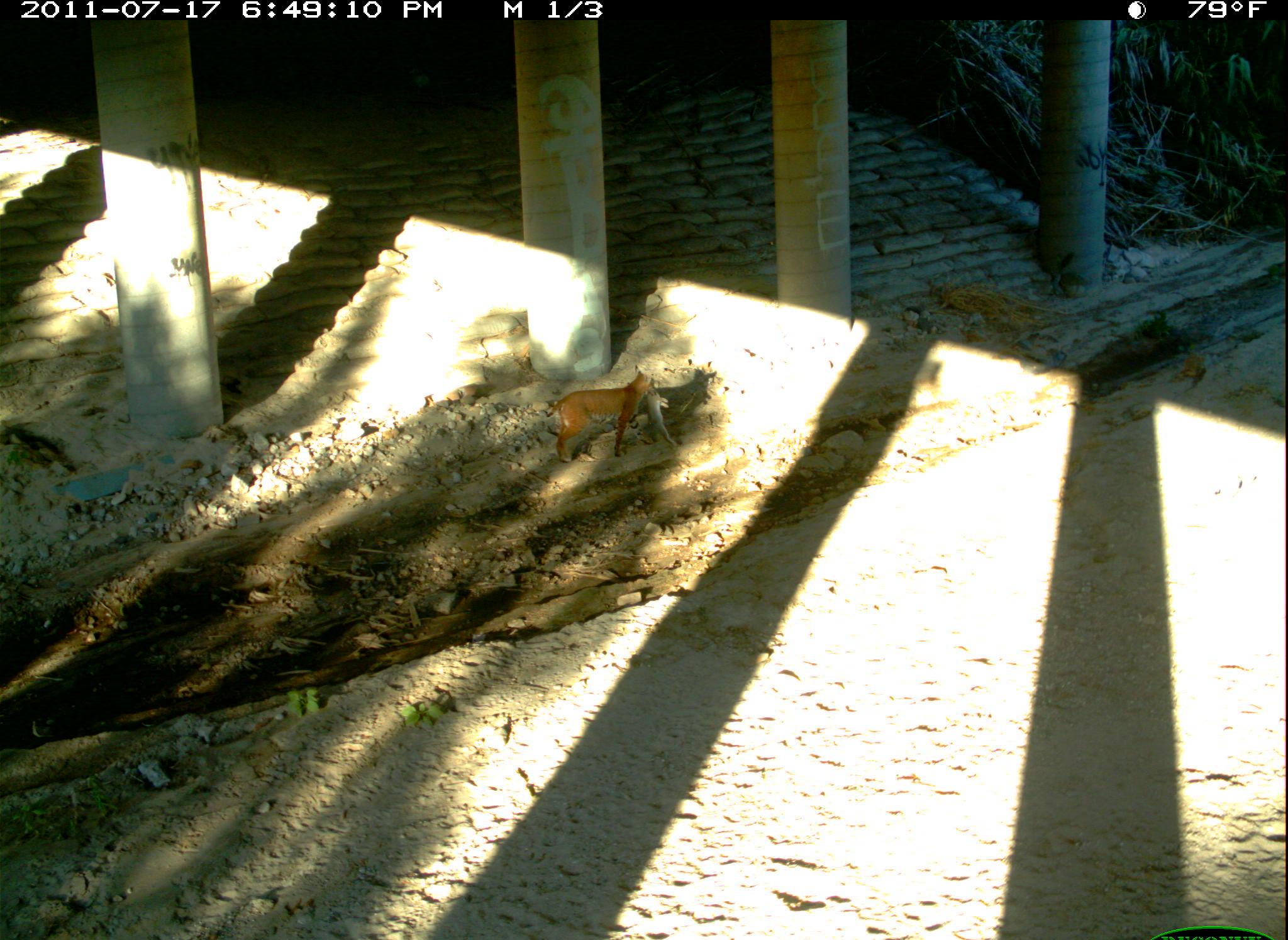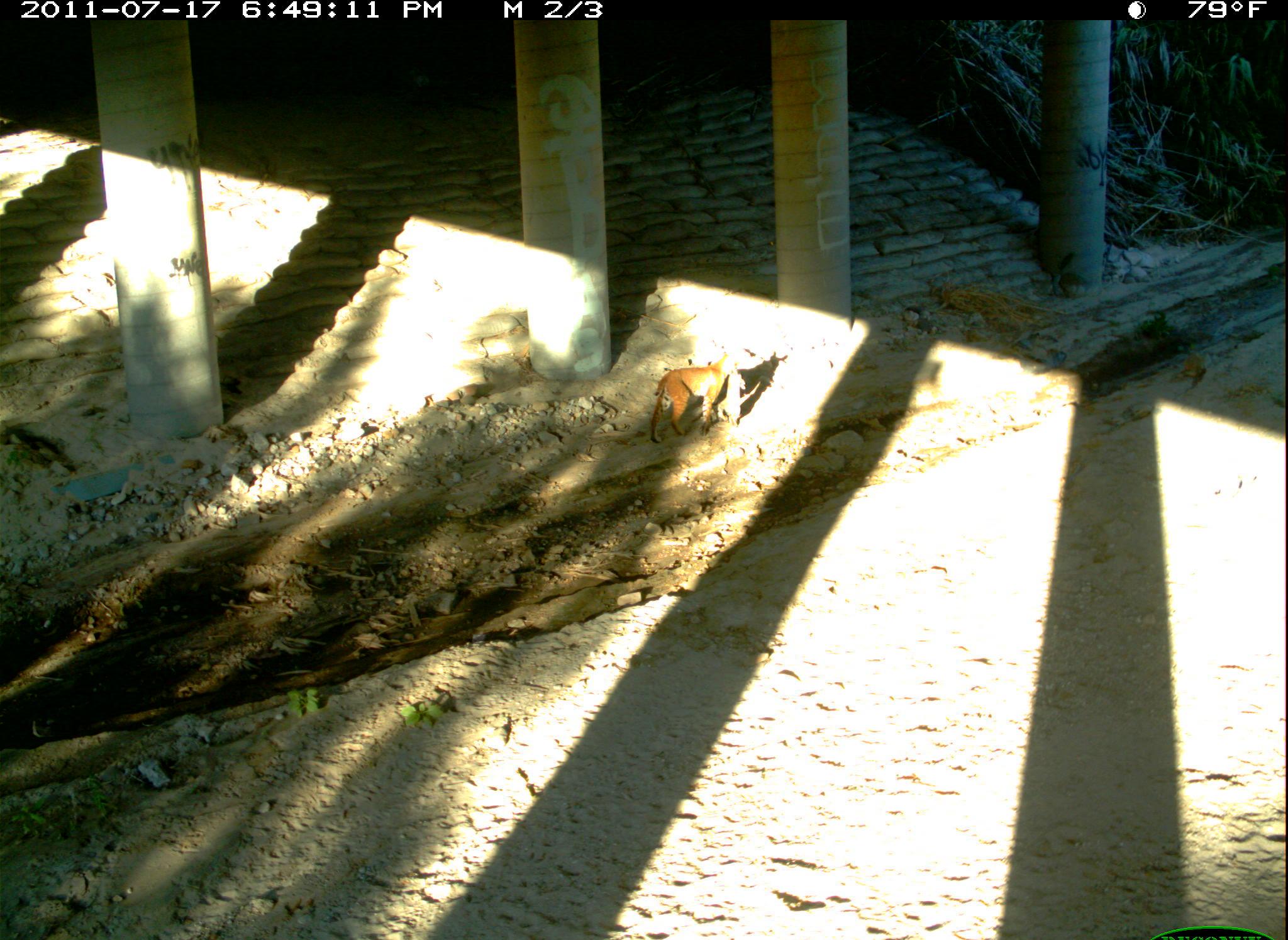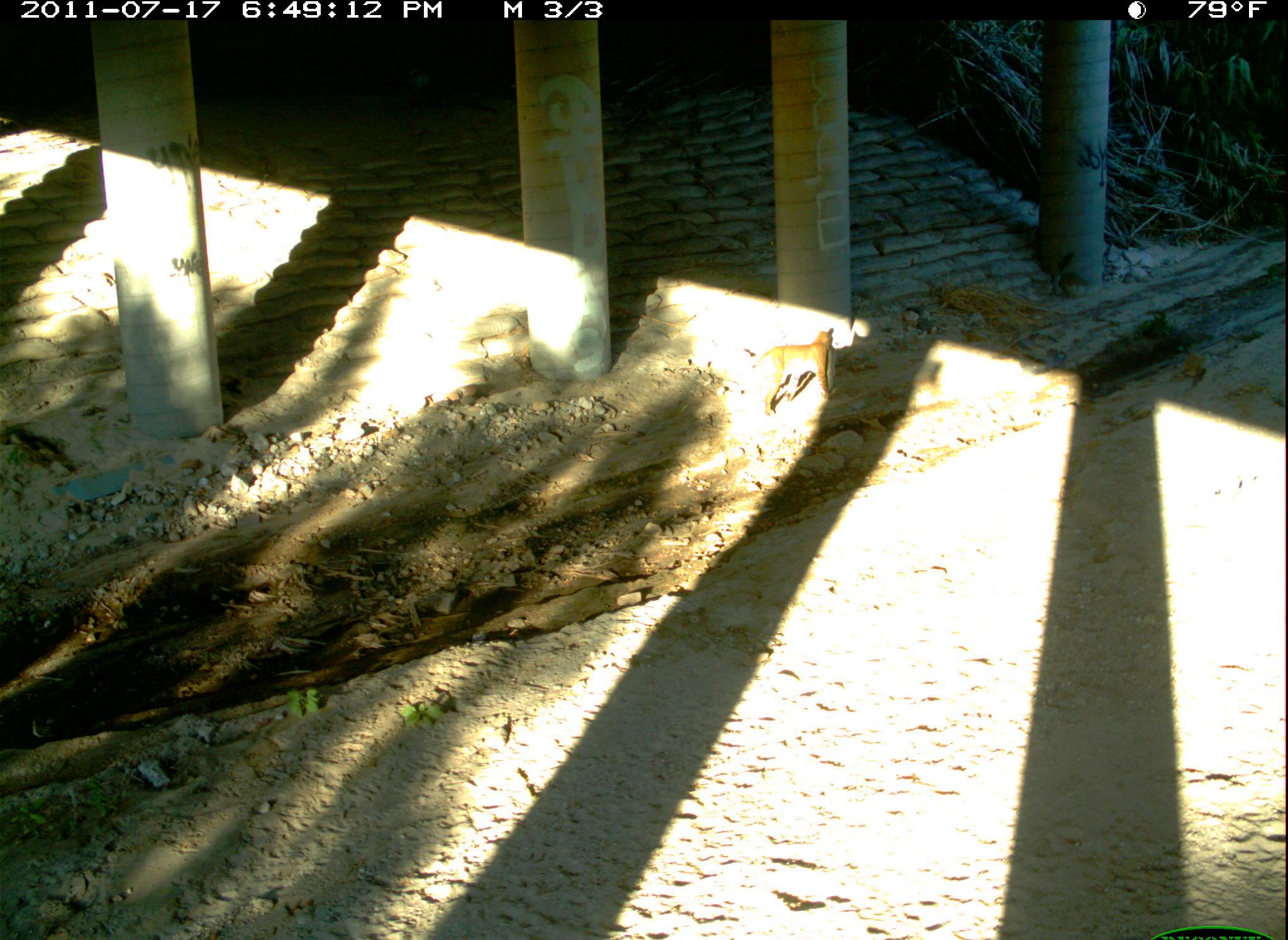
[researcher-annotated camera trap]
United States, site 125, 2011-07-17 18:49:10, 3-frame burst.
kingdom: Animalia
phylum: Chordata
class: Mammalia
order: Carnivora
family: Felidae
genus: Lynx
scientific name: Lynx rufus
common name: bobcat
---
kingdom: Animalia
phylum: Chordata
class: Mammalia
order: Lagomorpha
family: Leporidae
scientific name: Leporidae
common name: rabbits and hares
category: rabbit